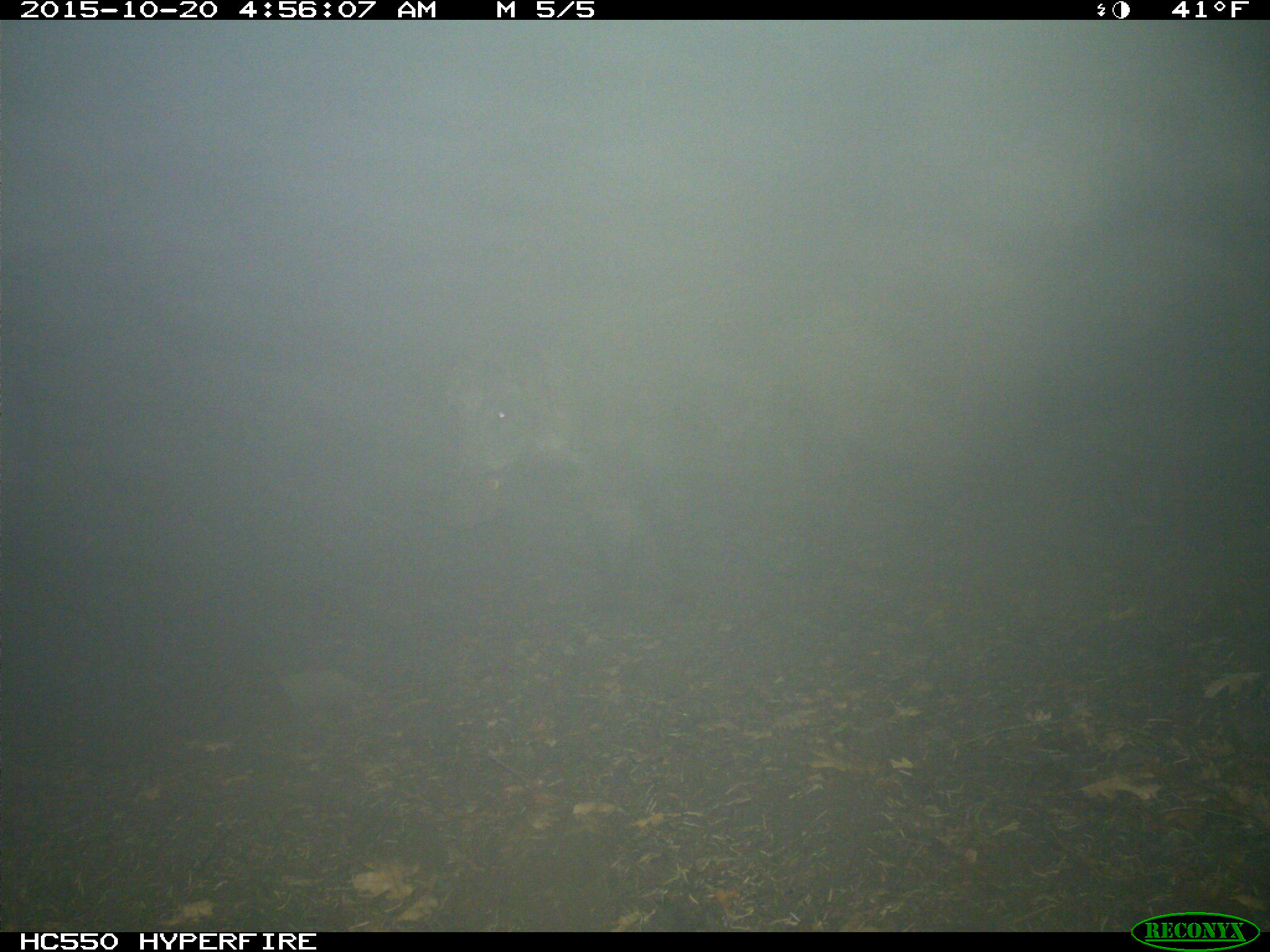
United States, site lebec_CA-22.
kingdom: Animalia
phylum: Chordata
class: Mammalia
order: Artiodactyla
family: Suidae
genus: Sus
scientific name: Sus scrofa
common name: wild boar